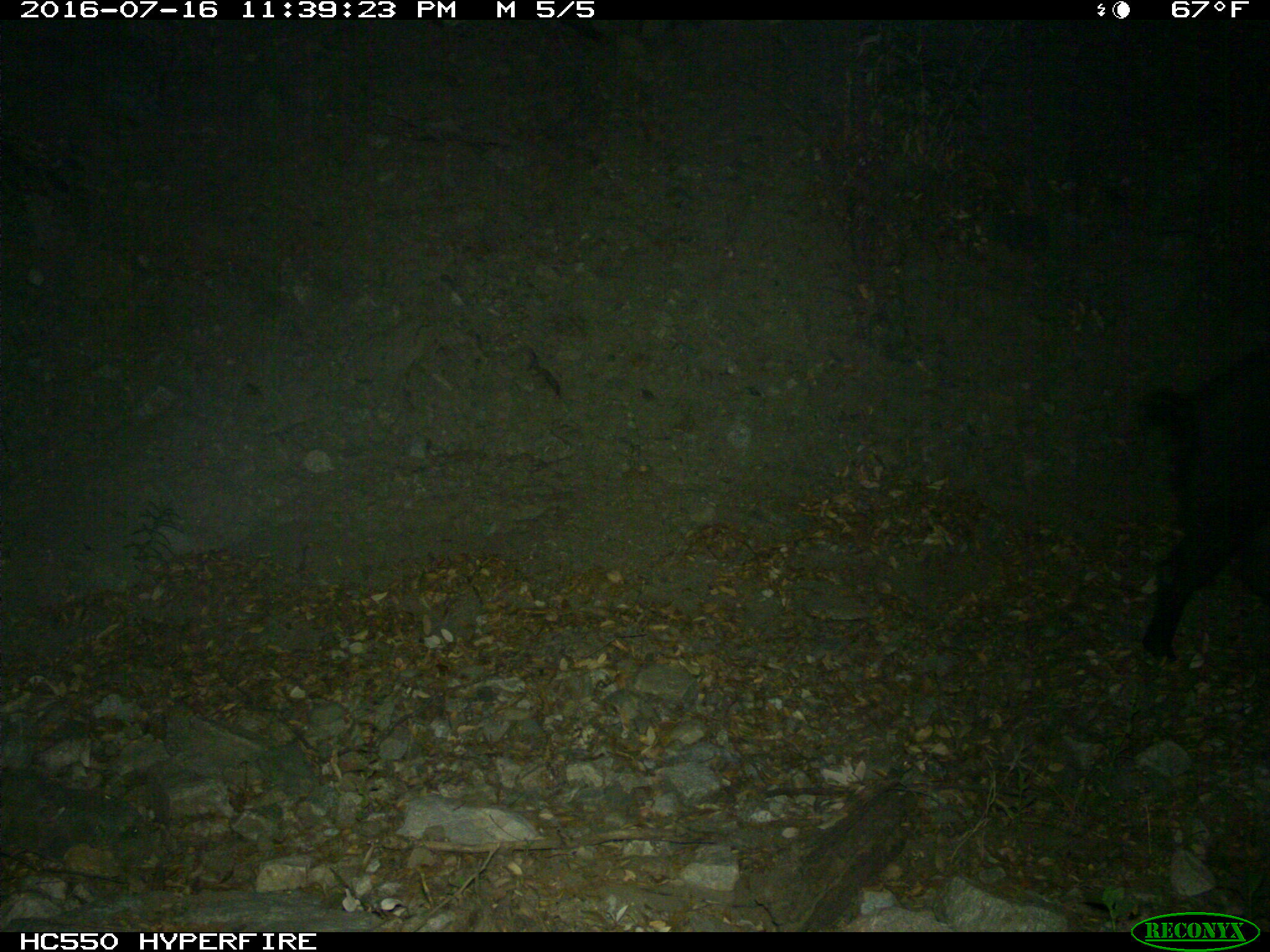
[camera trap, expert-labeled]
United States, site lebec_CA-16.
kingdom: Animalia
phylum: Chordata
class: Mammalia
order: Artiodactyla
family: Suidae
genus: Sus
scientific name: Sus scrofa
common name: wild boar